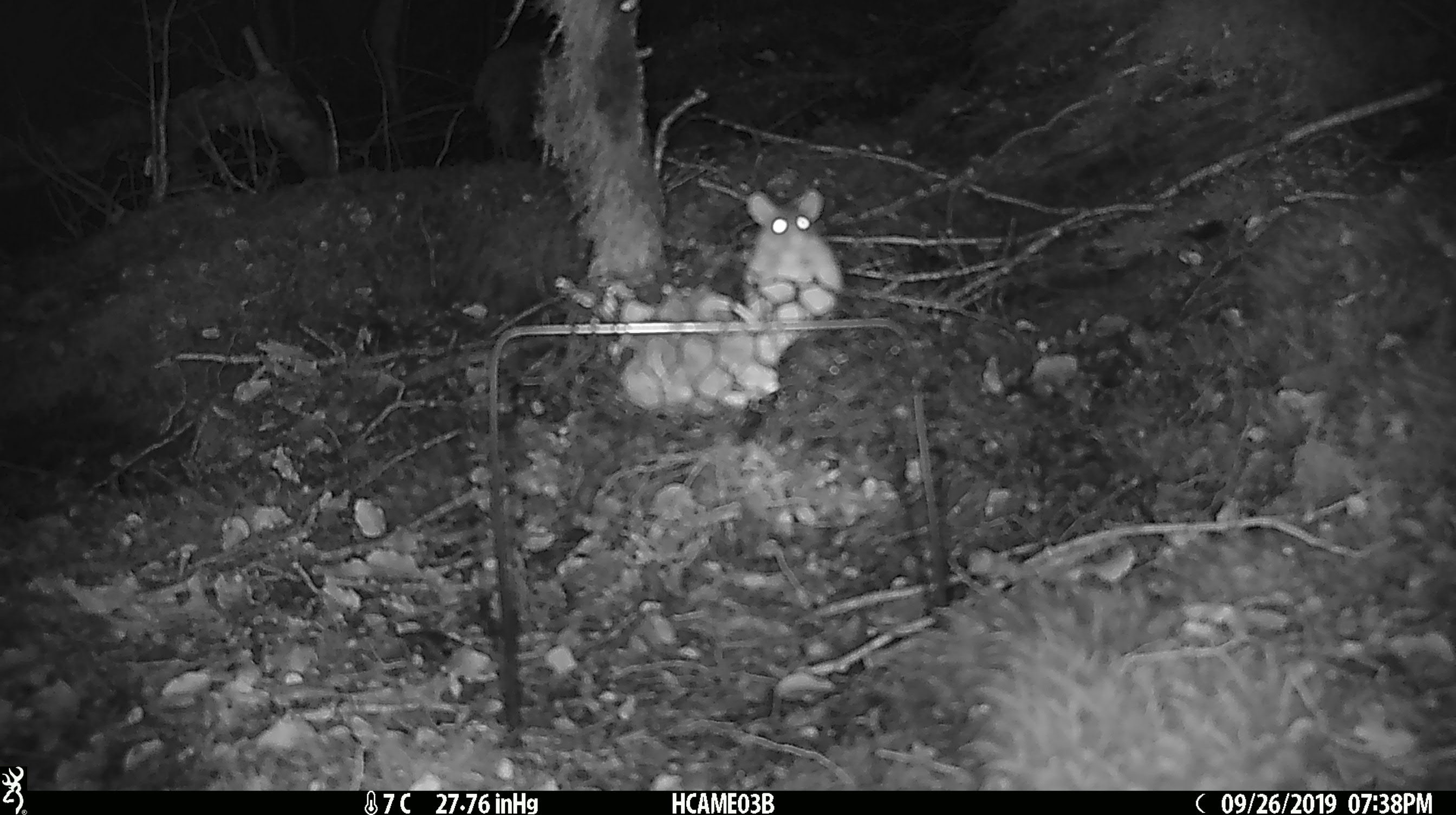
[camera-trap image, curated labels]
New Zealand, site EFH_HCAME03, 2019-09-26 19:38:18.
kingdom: Animalia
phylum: Chordata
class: Mammalia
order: Rodentia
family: Muridae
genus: Mus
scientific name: Mus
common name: mouse